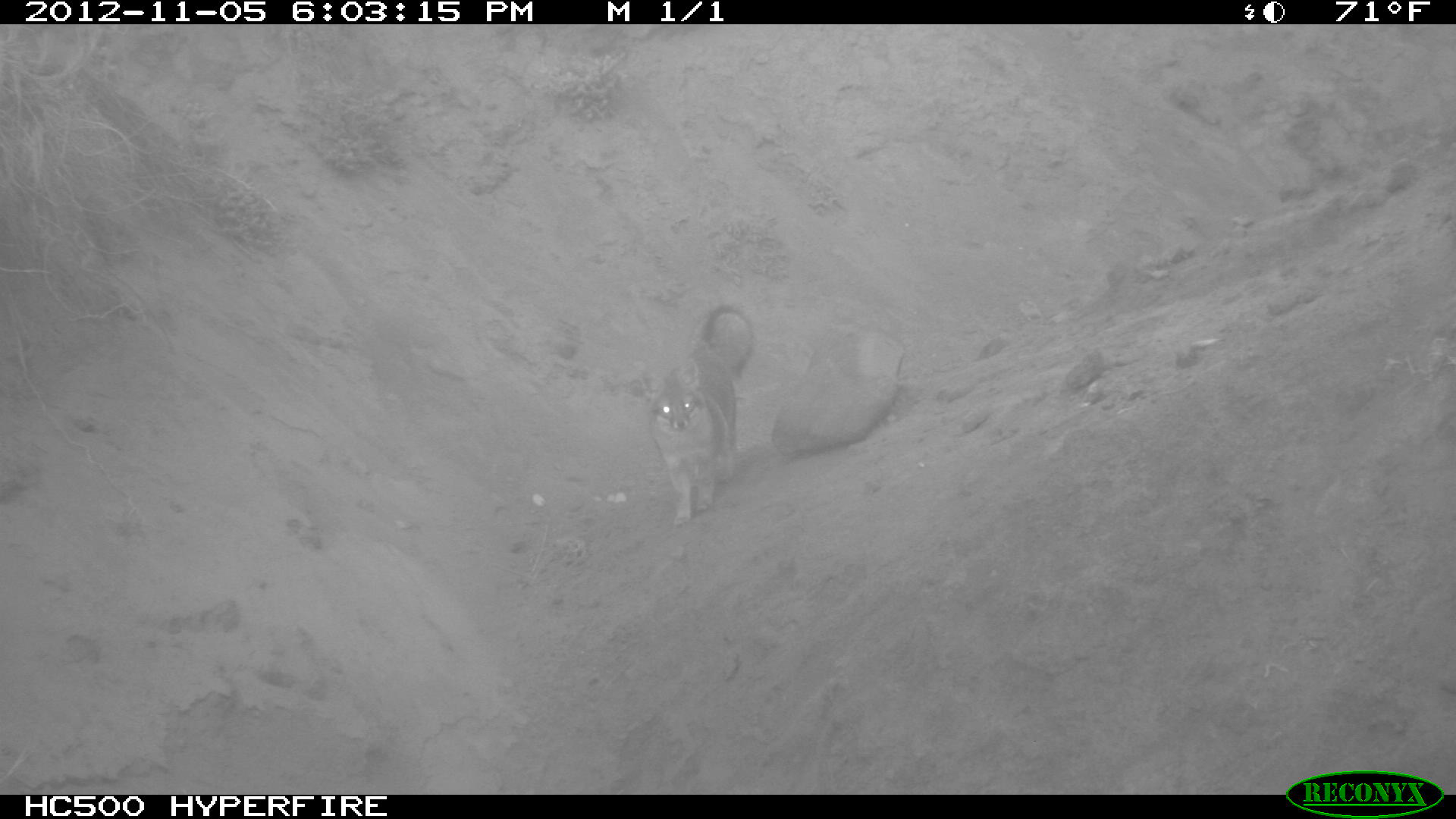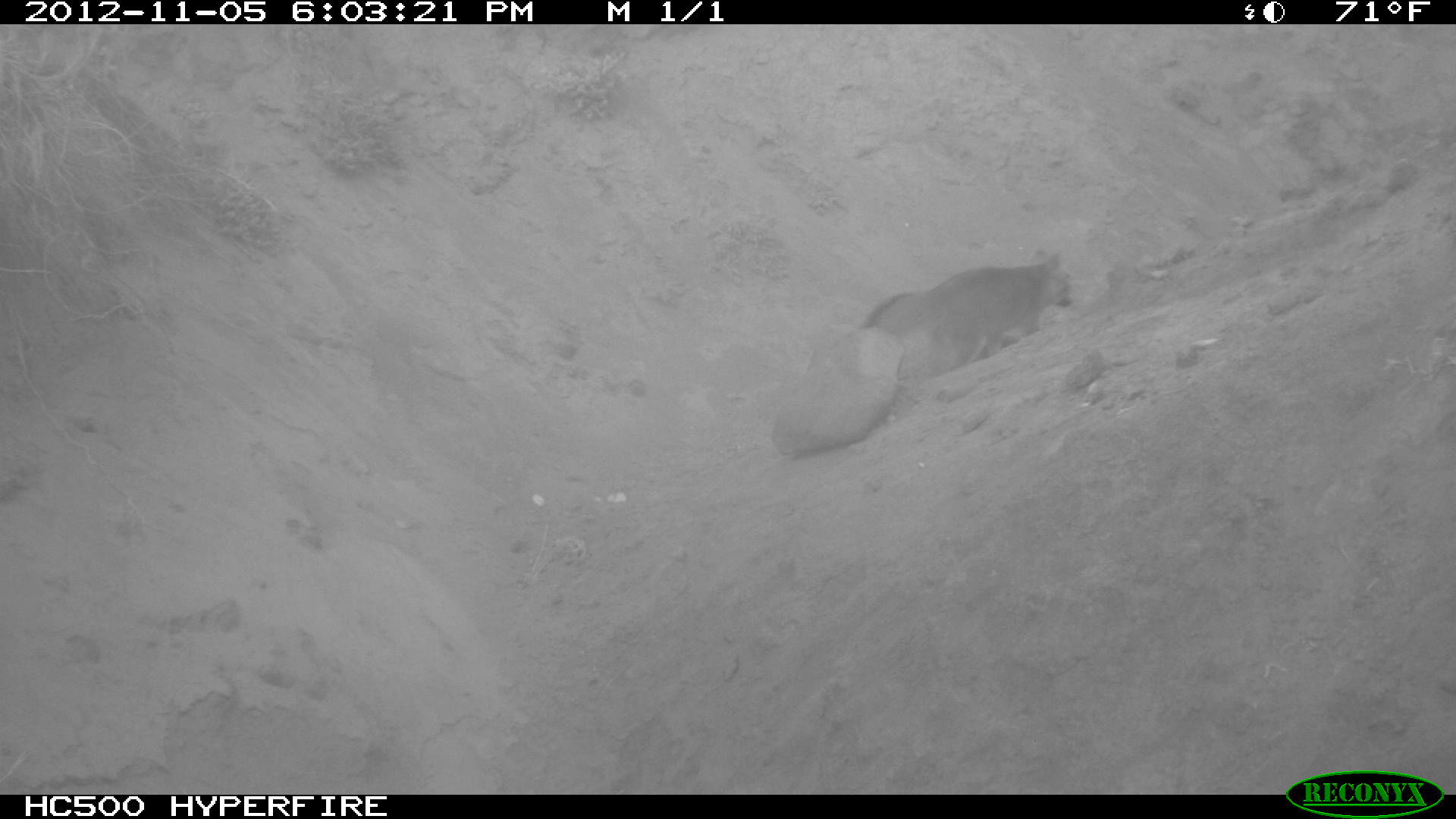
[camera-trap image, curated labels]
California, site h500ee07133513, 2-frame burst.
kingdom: Animalia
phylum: Chordata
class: Mammalia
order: Carnivora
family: Canidae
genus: Urocyon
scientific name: Urocyon littoralis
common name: island fox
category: fox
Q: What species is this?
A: Fox (island fox) (Urocyon littoralis).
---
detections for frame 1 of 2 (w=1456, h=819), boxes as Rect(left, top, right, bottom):
fox: Rect(631, 304, 754, 528)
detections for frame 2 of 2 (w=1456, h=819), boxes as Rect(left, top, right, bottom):
fox: Rect(857, 248, 1075, 379)